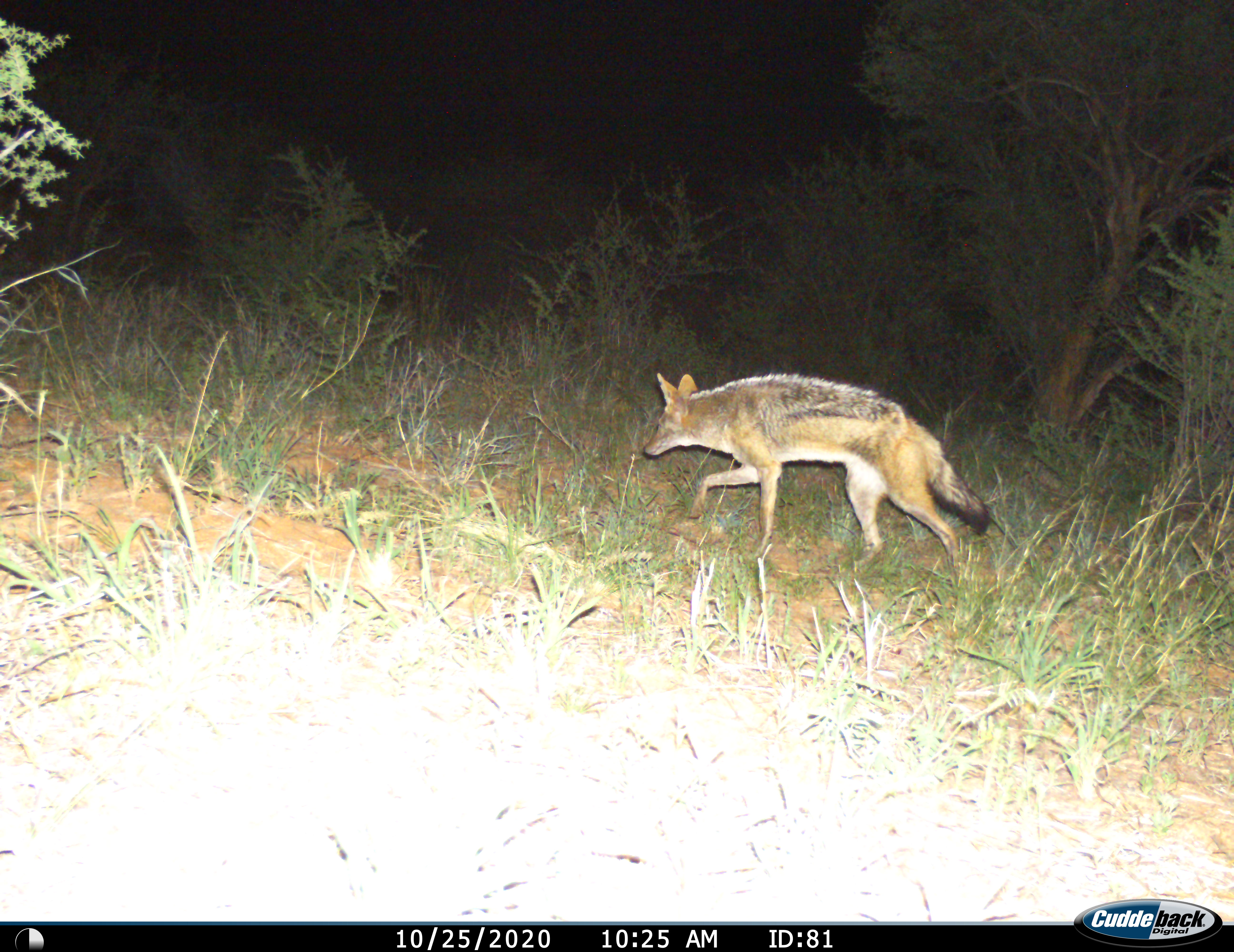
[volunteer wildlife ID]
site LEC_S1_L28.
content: unidentified animal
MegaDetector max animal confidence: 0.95